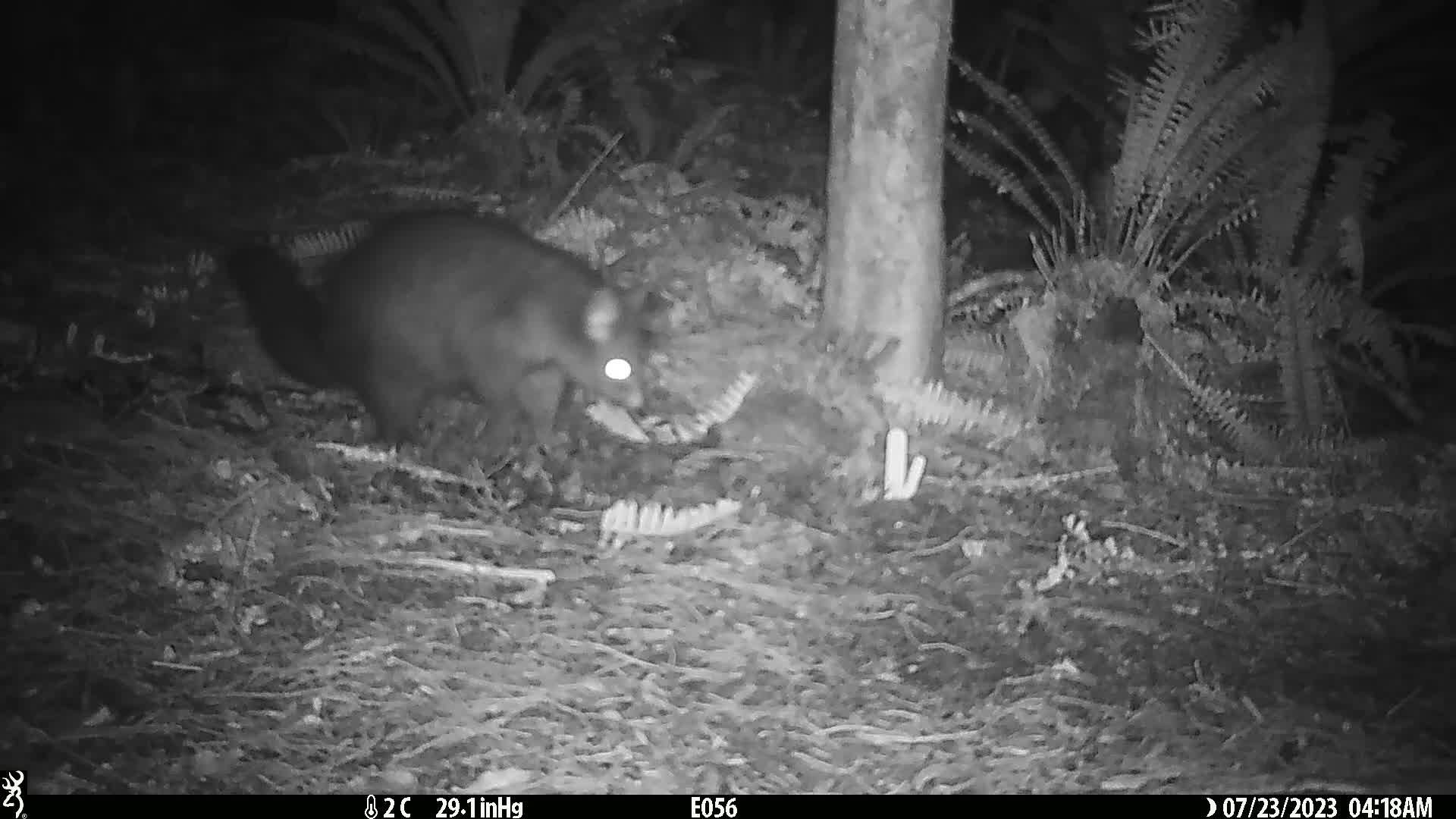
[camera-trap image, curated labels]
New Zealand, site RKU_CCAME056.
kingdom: Animalia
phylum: Chordata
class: Mammalia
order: Diprotodontia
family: Phalangeridae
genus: Trichosurus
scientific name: Trichosurus vulpecula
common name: common brushtail possum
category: possum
Possum (common brushtail possum) (Trichosurus vulpecula).